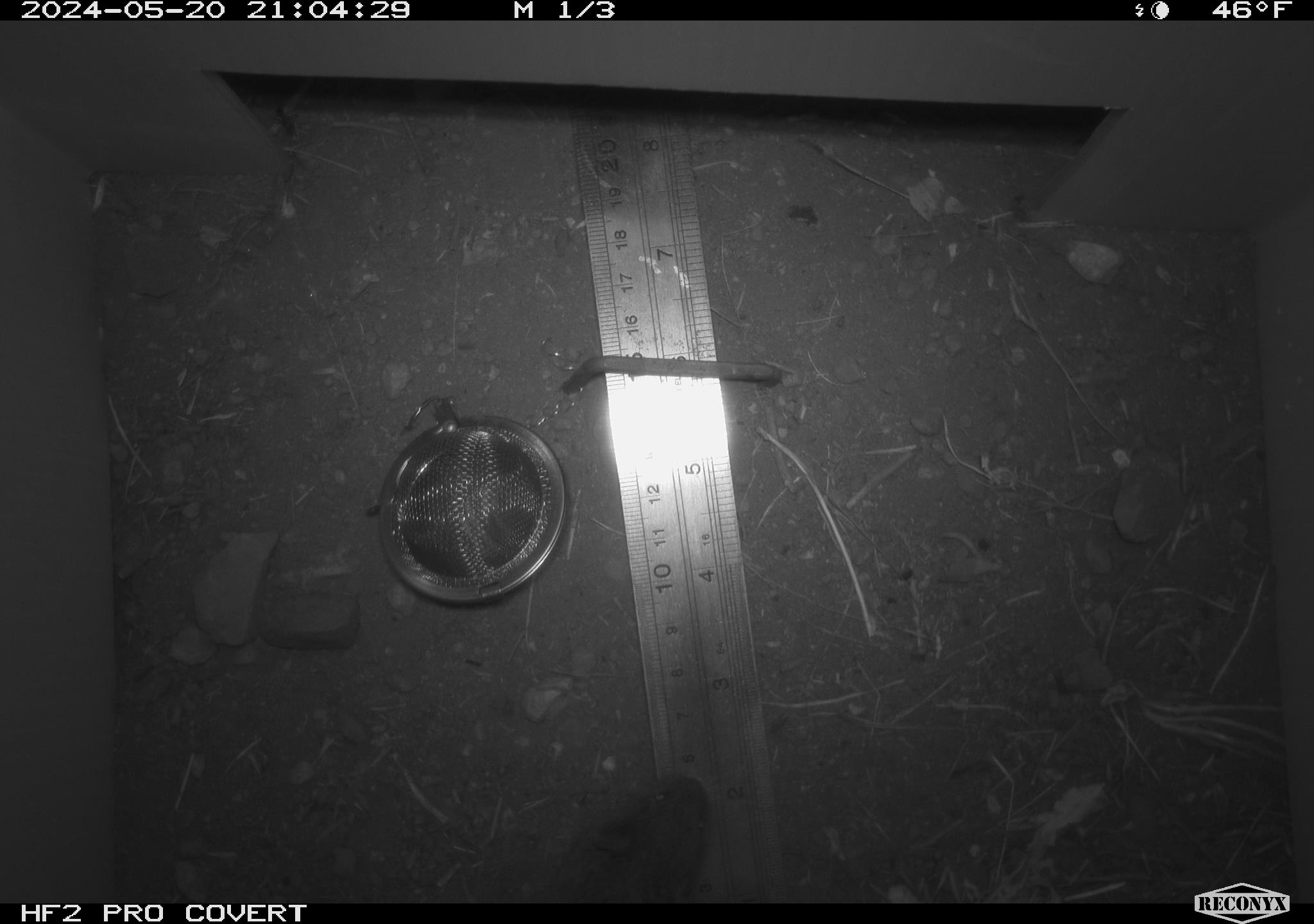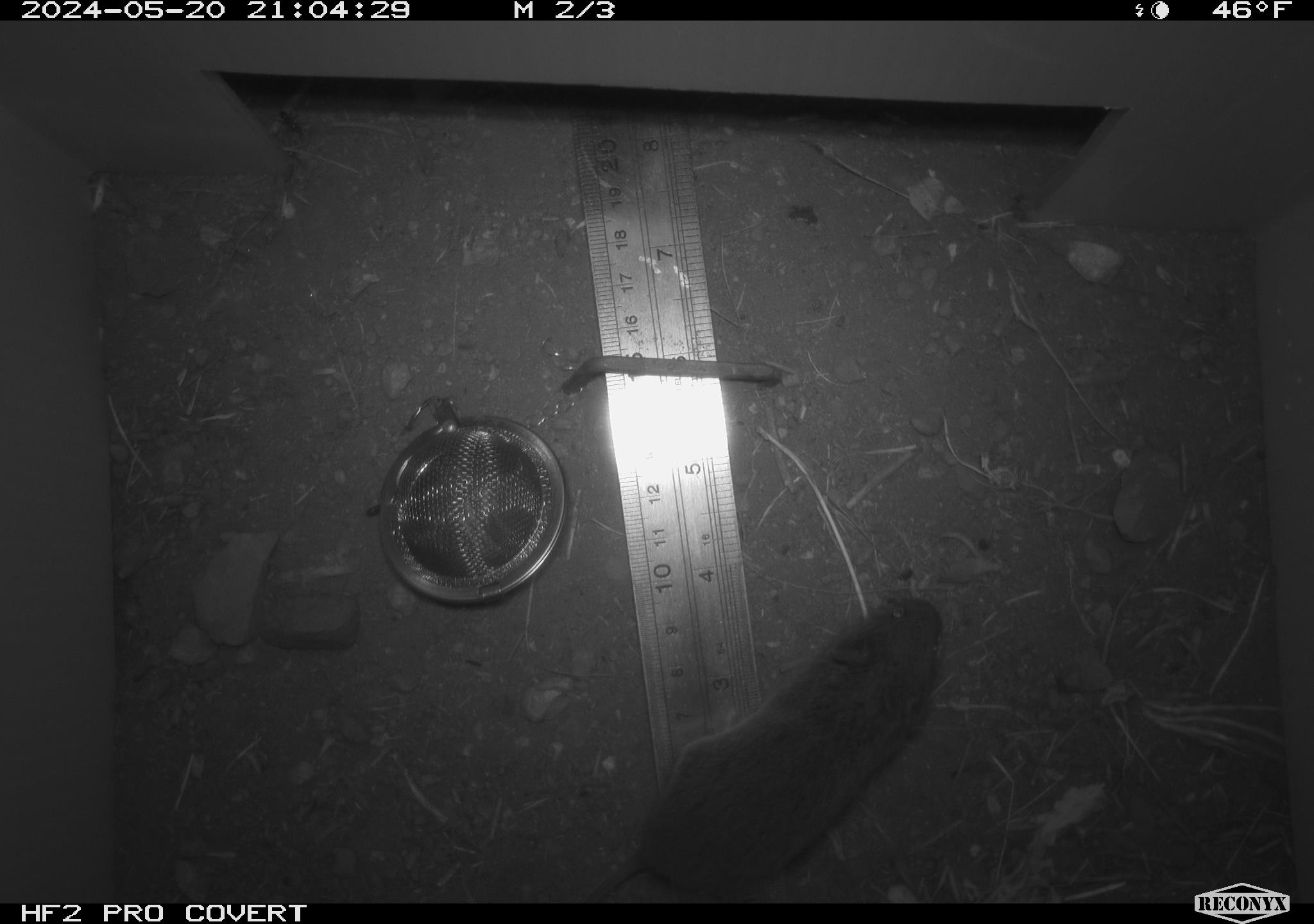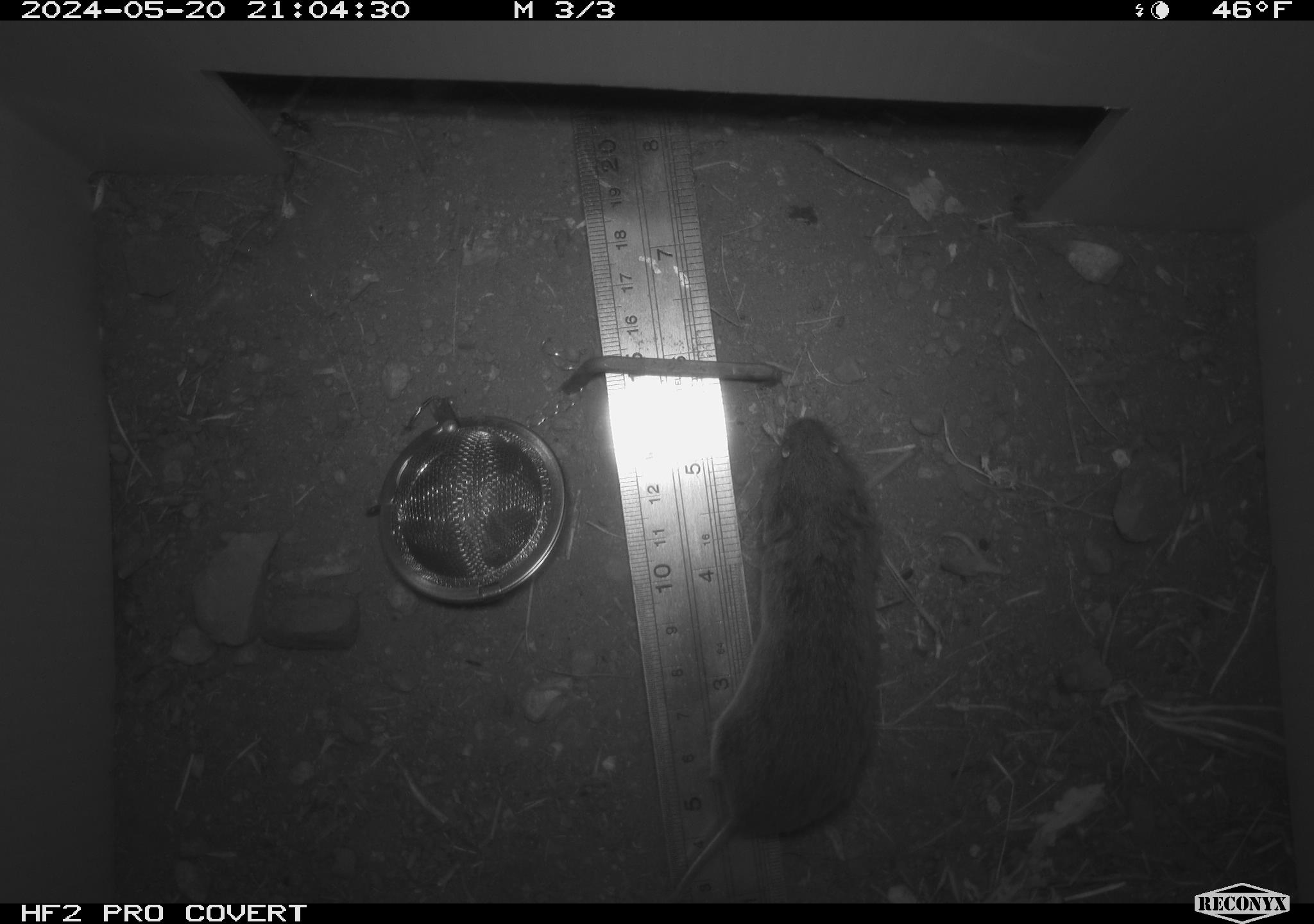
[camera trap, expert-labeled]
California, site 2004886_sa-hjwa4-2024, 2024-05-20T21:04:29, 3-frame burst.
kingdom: Animalia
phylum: Chordata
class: Mammalia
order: Rodentia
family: Cricetidae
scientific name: Cricetidae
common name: hamsters, voles, lemmings, and allies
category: cricetidae family